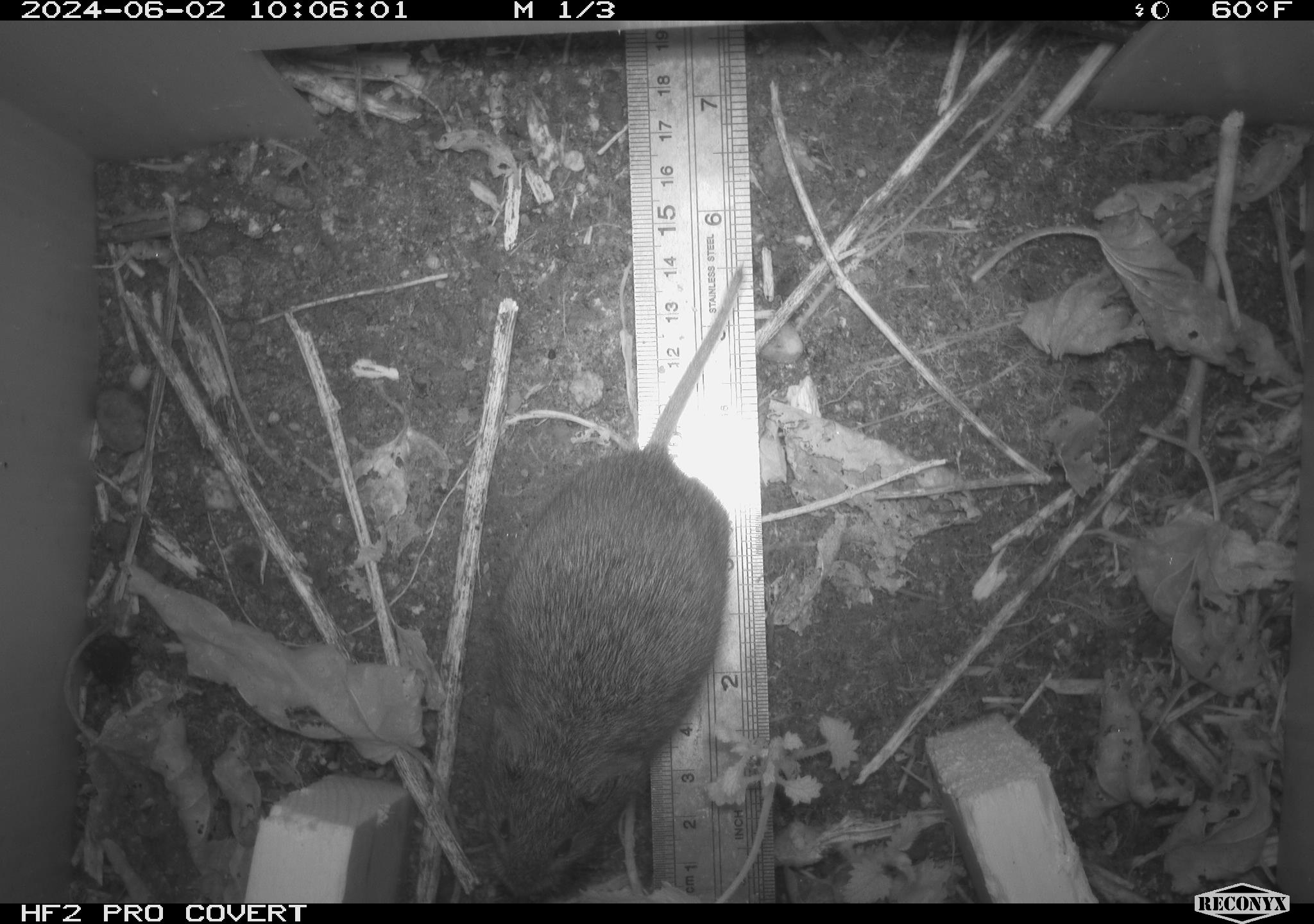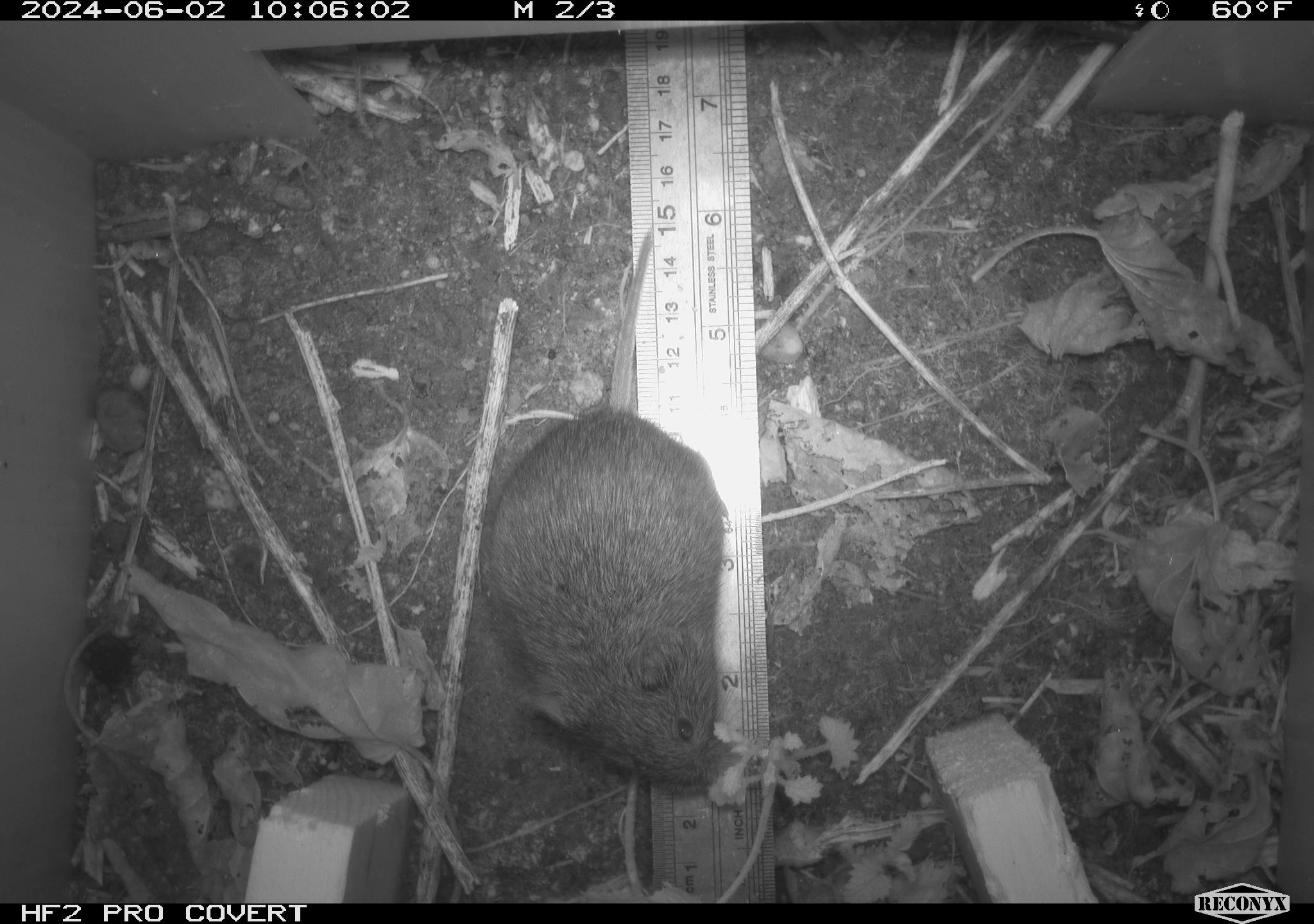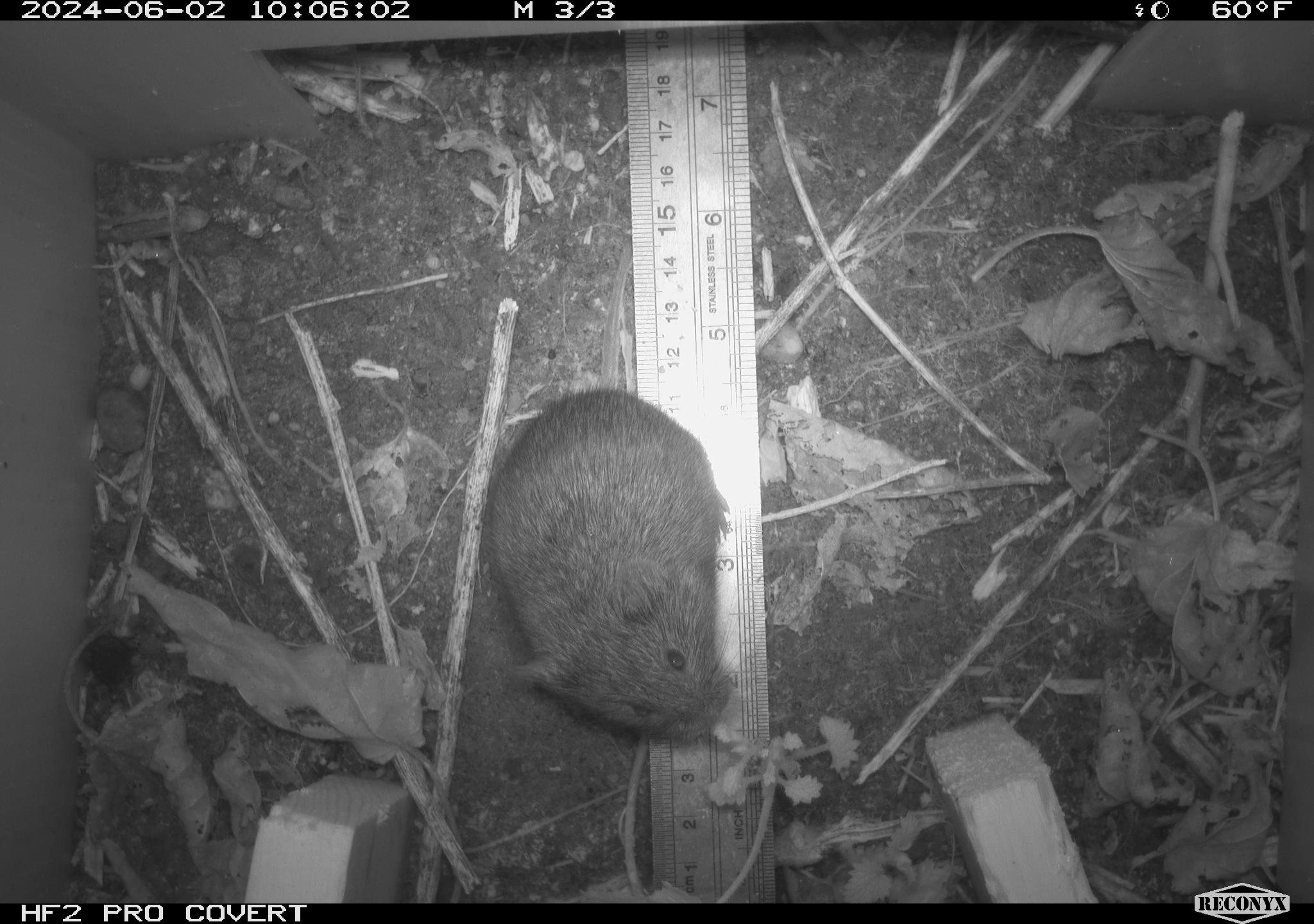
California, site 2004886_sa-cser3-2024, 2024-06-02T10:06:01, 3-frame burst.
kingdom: Animalia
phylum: Chordata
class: Mammalia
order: Rodentia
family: Cricetidae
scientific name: Cricetidae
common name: hamsters, voles, lemmings, and allies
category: cricetidae family